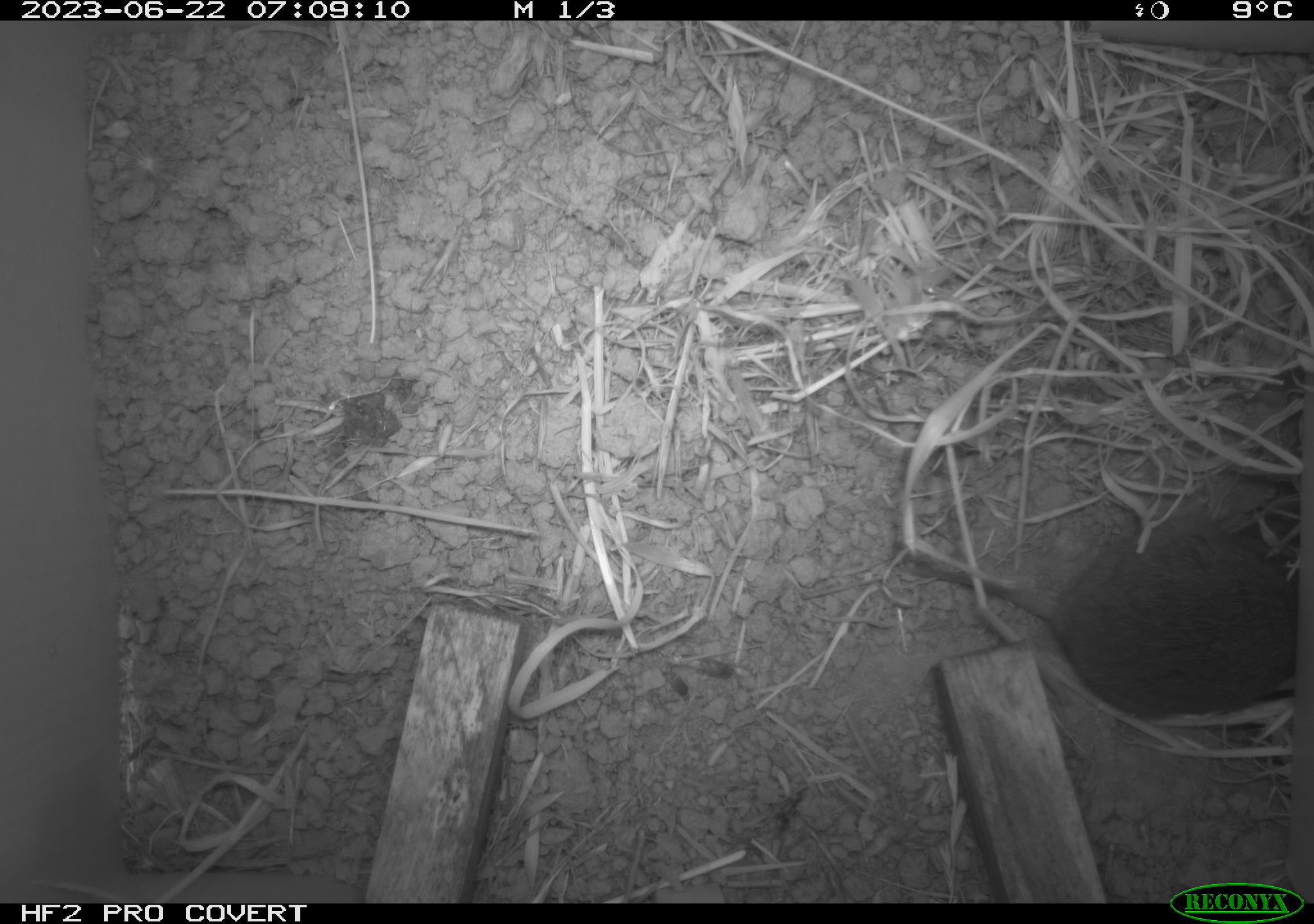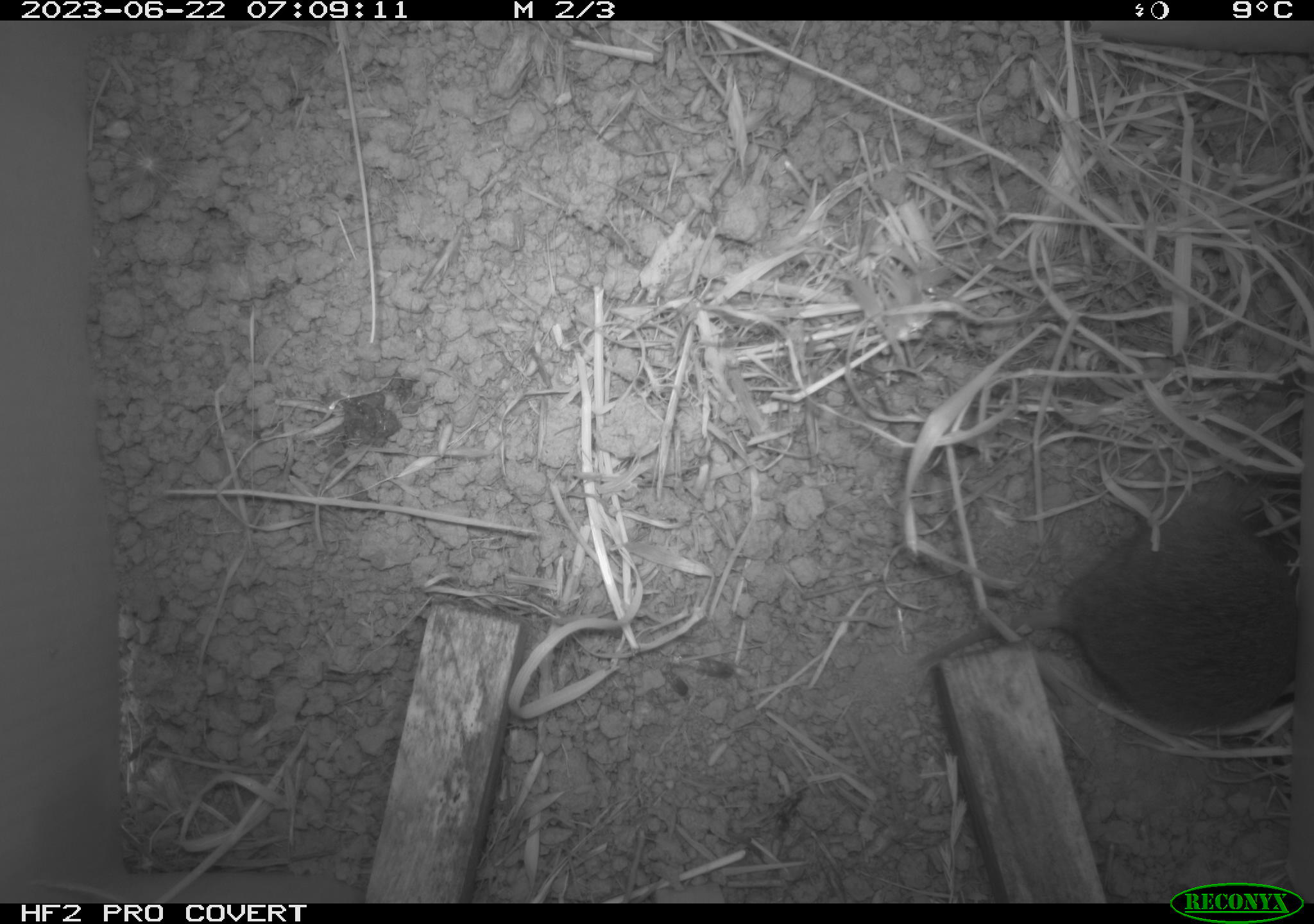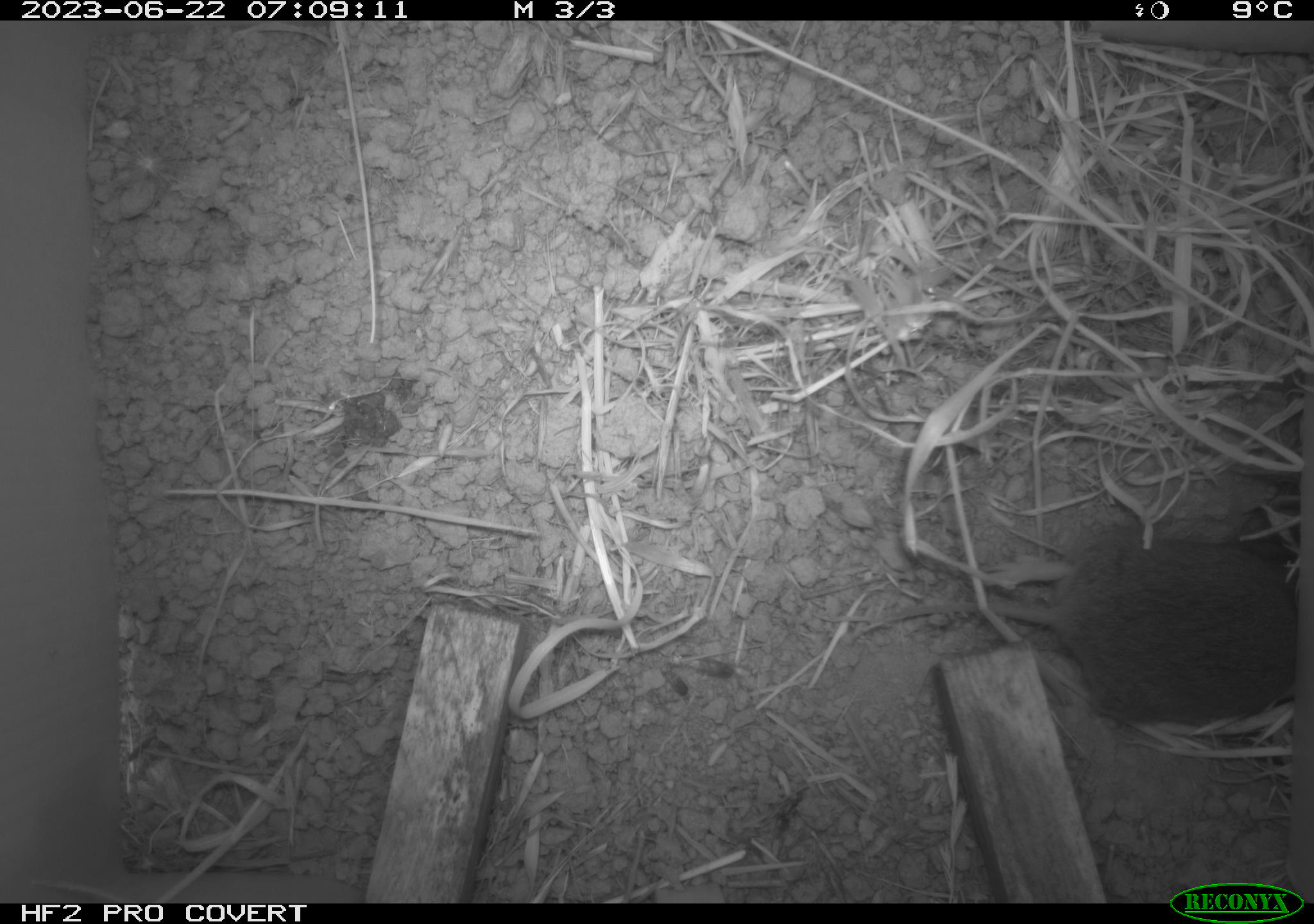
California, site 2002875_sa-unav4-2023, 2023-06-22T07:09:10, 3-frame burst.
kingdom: Animalia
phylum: Chordata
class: Mammalia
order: Rodentia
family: Cricetidae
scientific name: Arvicolinae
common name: voles, lemmings, and muskrats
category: arvicolinae subfamily